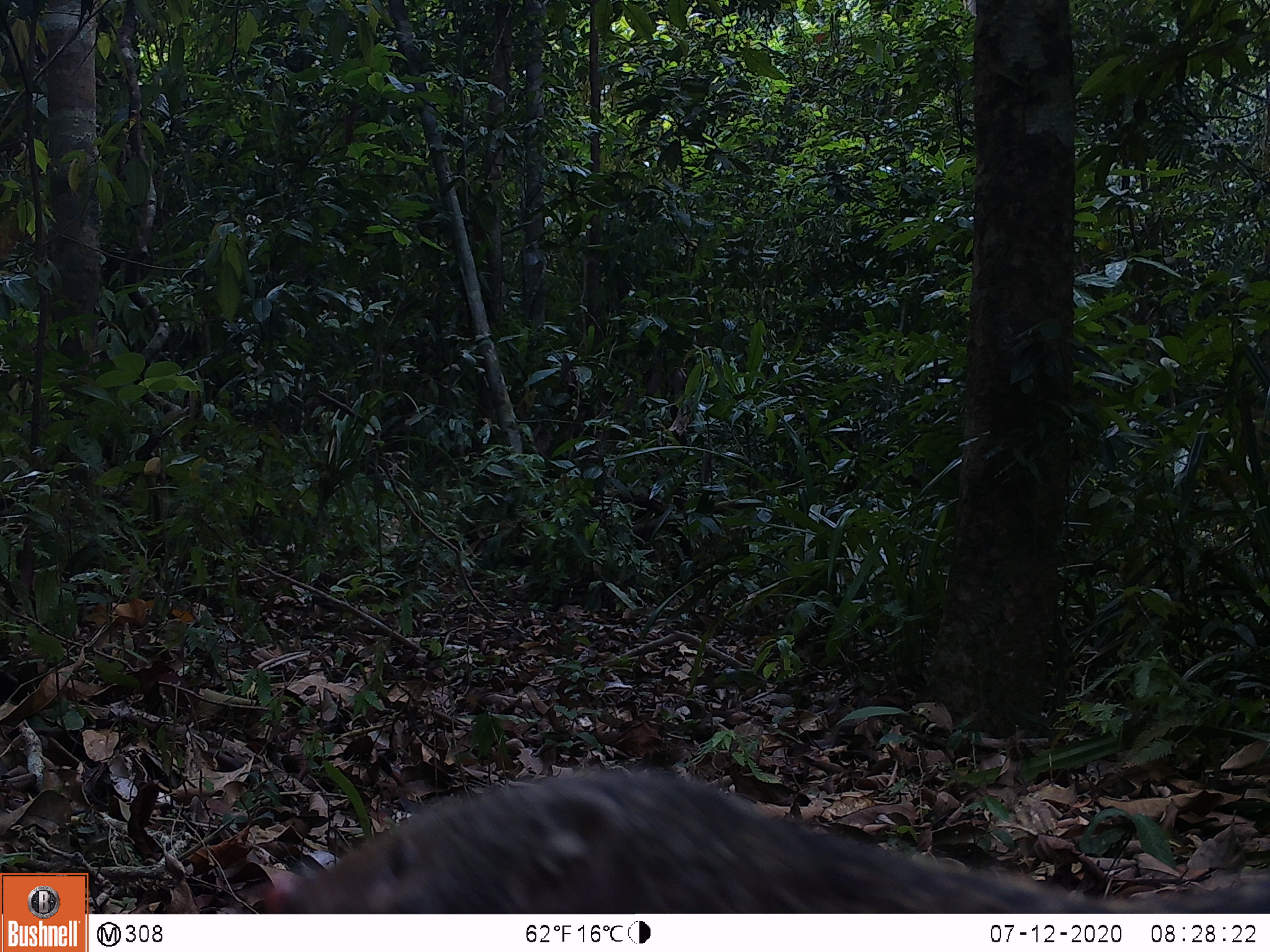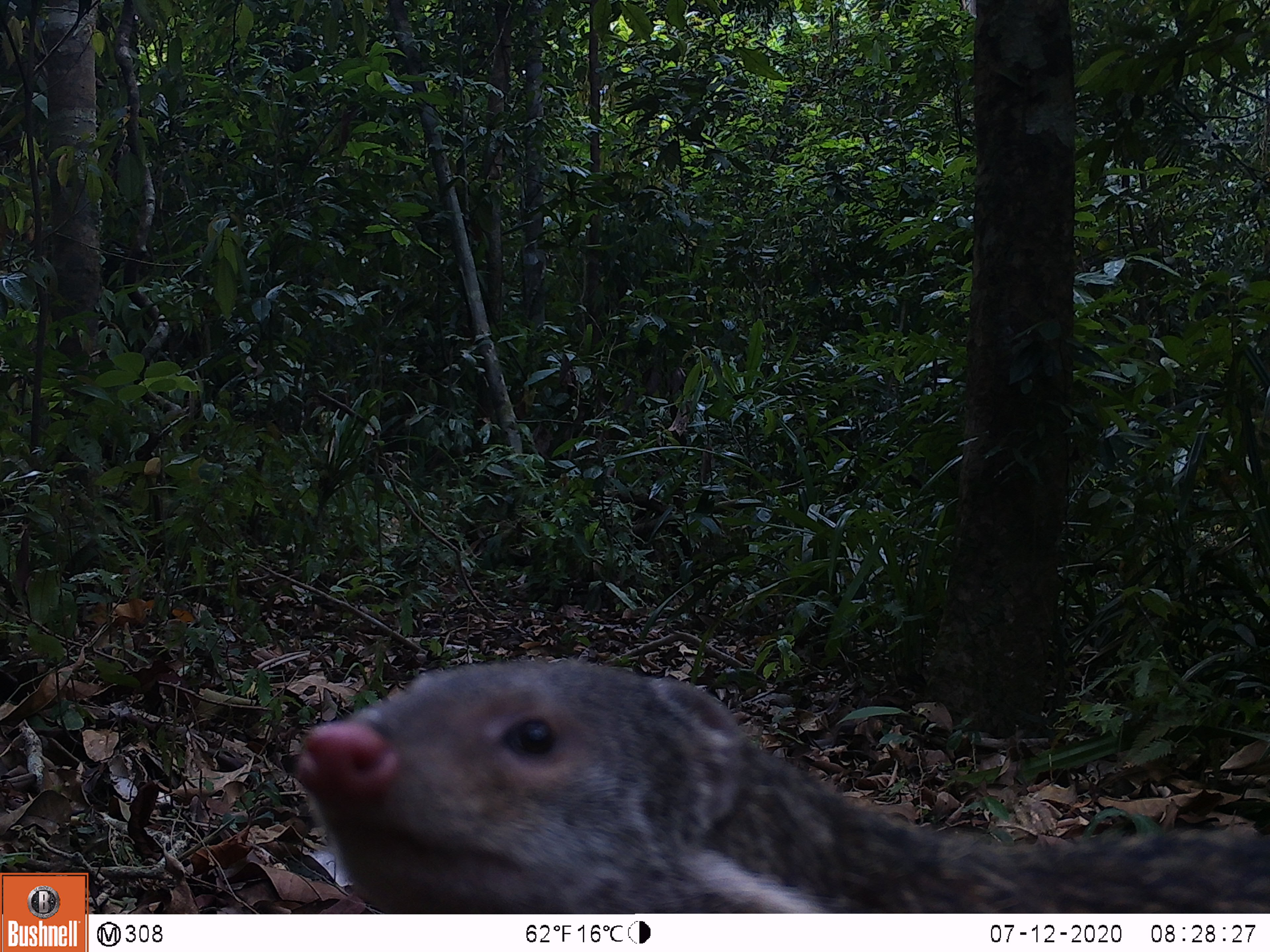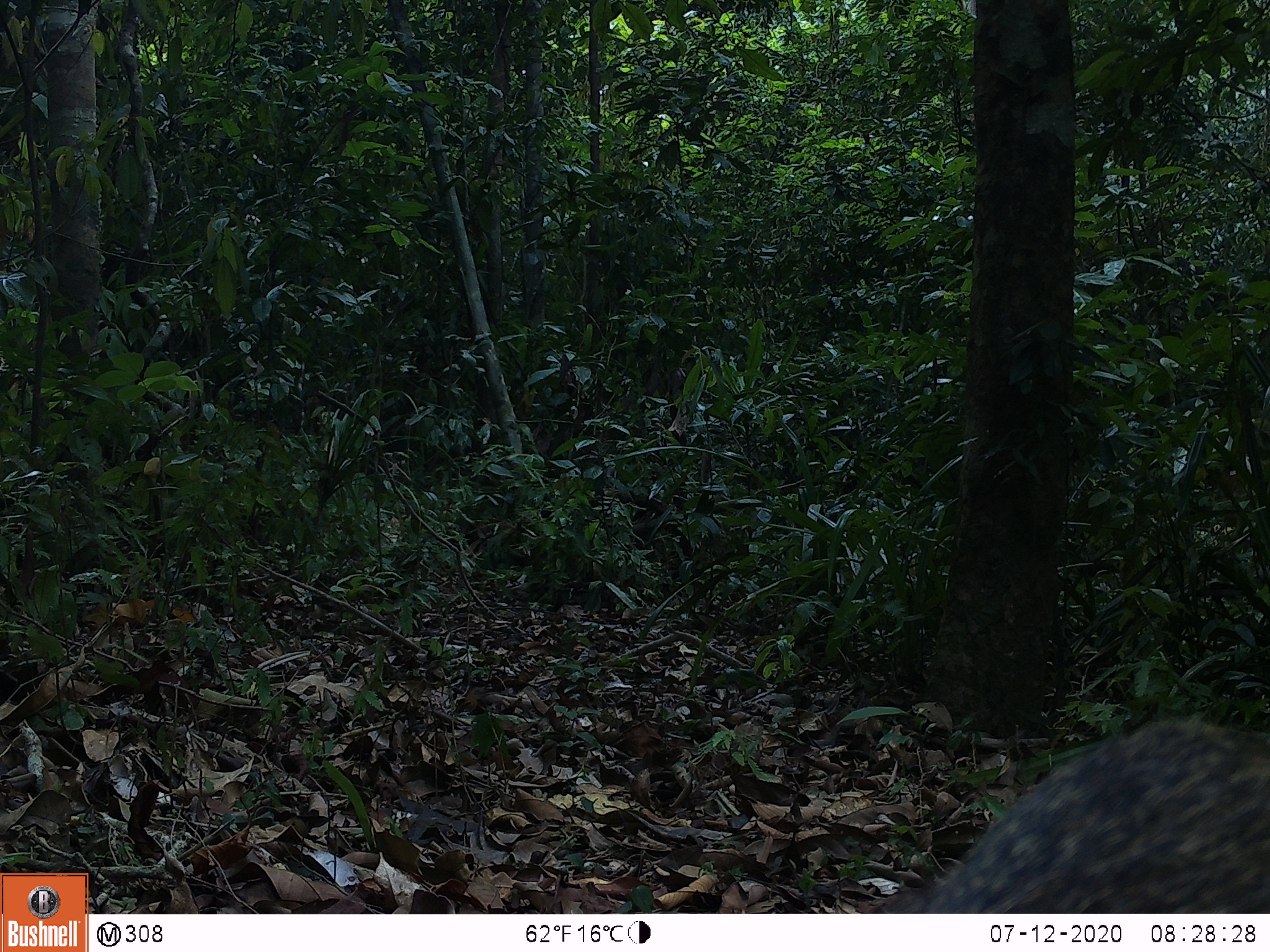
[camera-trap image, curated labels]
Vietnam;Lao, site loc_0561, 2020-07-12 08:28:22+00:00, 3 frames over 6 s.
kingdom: Animalia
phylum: Chordata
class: Mammalia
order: Carnivora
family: Herpestidae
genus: Urva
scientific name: Urva urva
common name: crab-eating mongoose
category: crab eating mongoose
Crab eating mongoose (crab-eating mongoose) (Urva urva). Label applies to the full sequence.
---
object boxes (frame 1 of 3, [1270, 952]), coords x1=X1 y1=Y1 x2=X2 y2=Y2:
crab eating mongoose: x1=235 y1=765 x2=1270 y2=910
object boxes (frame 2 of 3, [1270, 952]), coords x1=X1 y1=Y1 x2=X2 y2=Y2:
crab eating mongoose: x1=291 y1=659 x2=1270 y2=909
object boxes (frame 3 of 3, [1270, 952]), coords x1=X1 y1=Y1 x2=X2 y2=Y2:
crab eating mongoose: x1=876 y1=713 x2=1270 y2=909